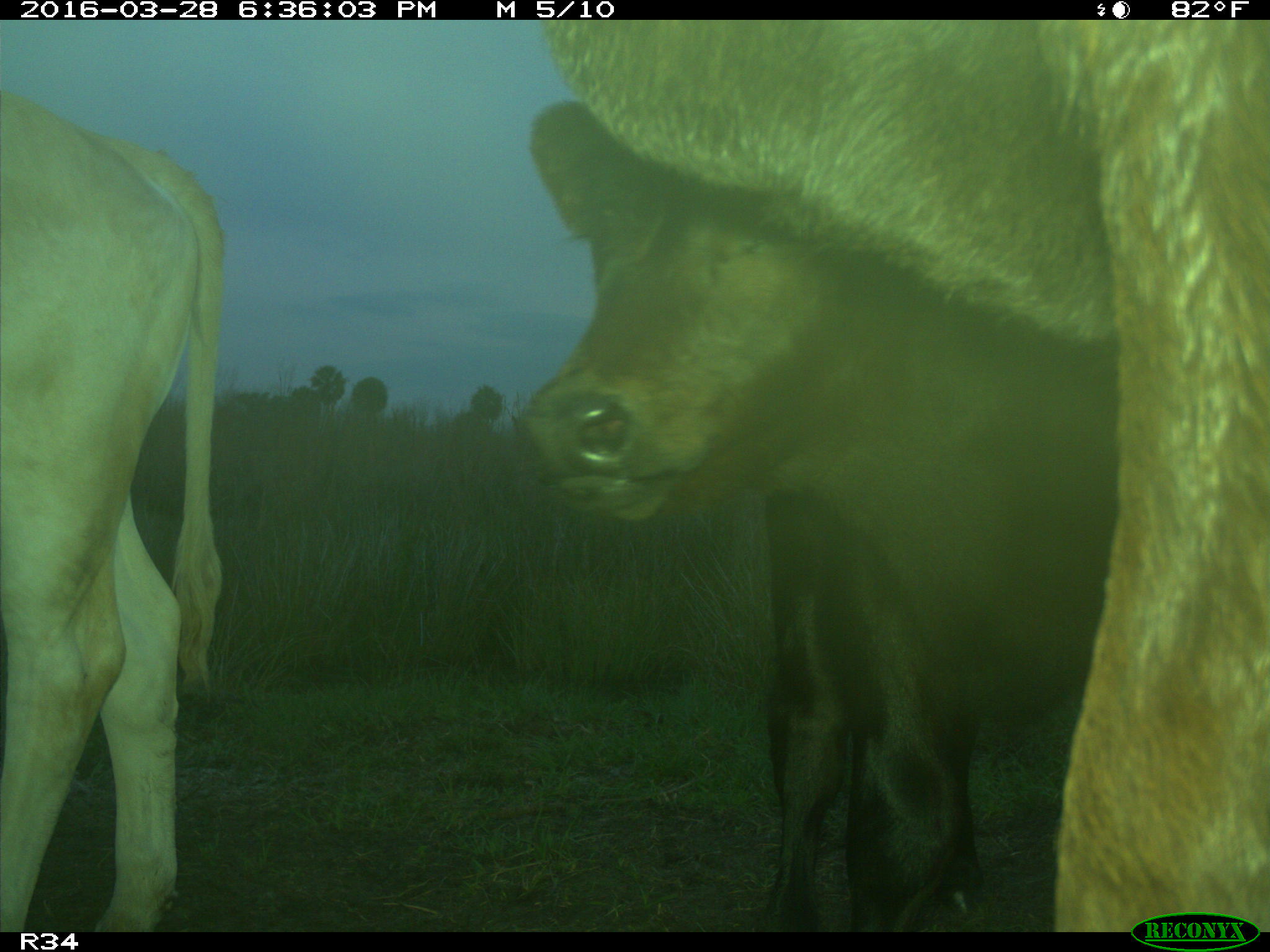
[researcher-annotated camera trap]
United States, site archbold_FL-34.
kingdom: Animalia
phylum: Chordata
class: Mammalia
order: Artiodactyla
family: Bovidae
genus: Bos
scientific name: Bos taurus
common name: domestic cow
Bos taurus (domestic cow).